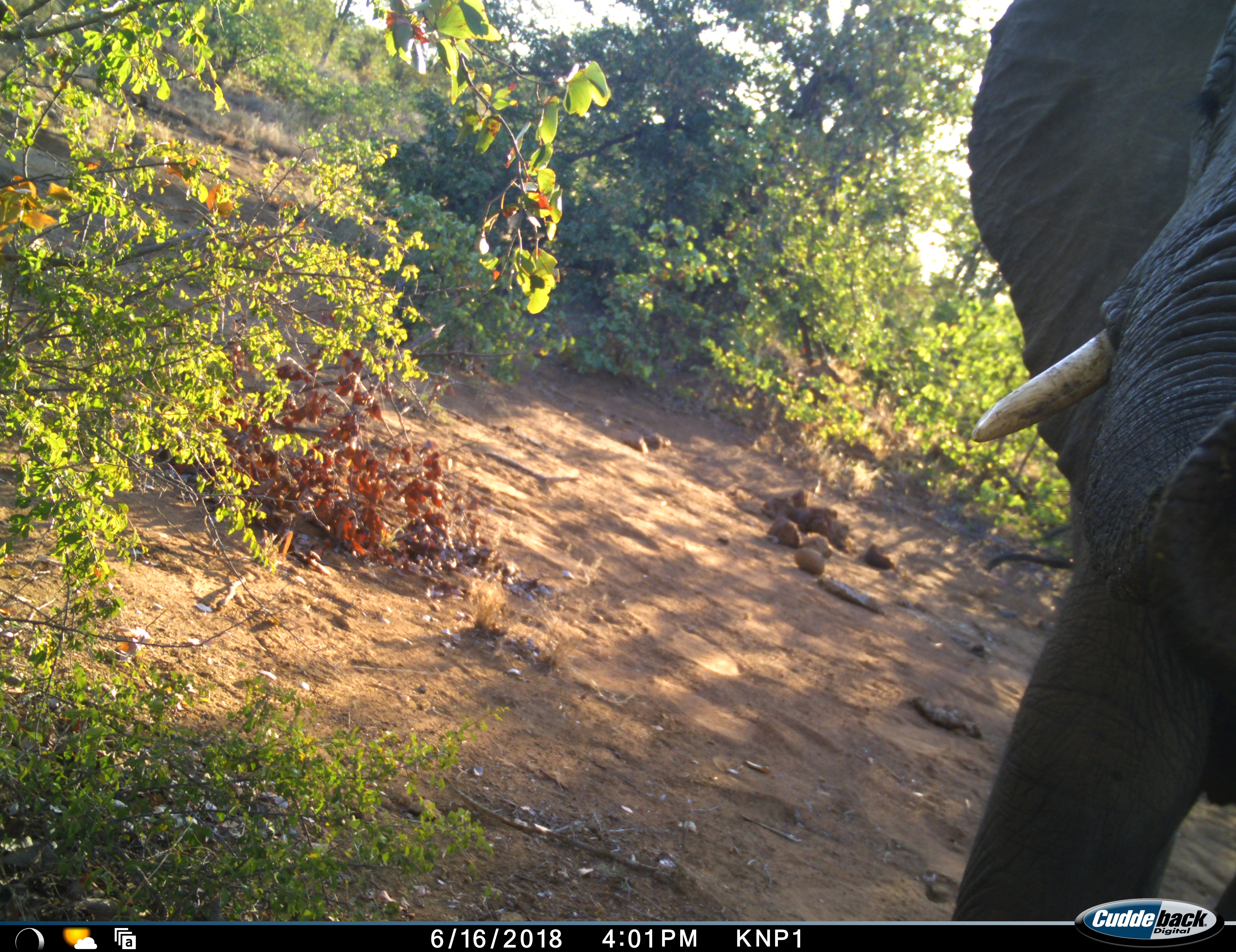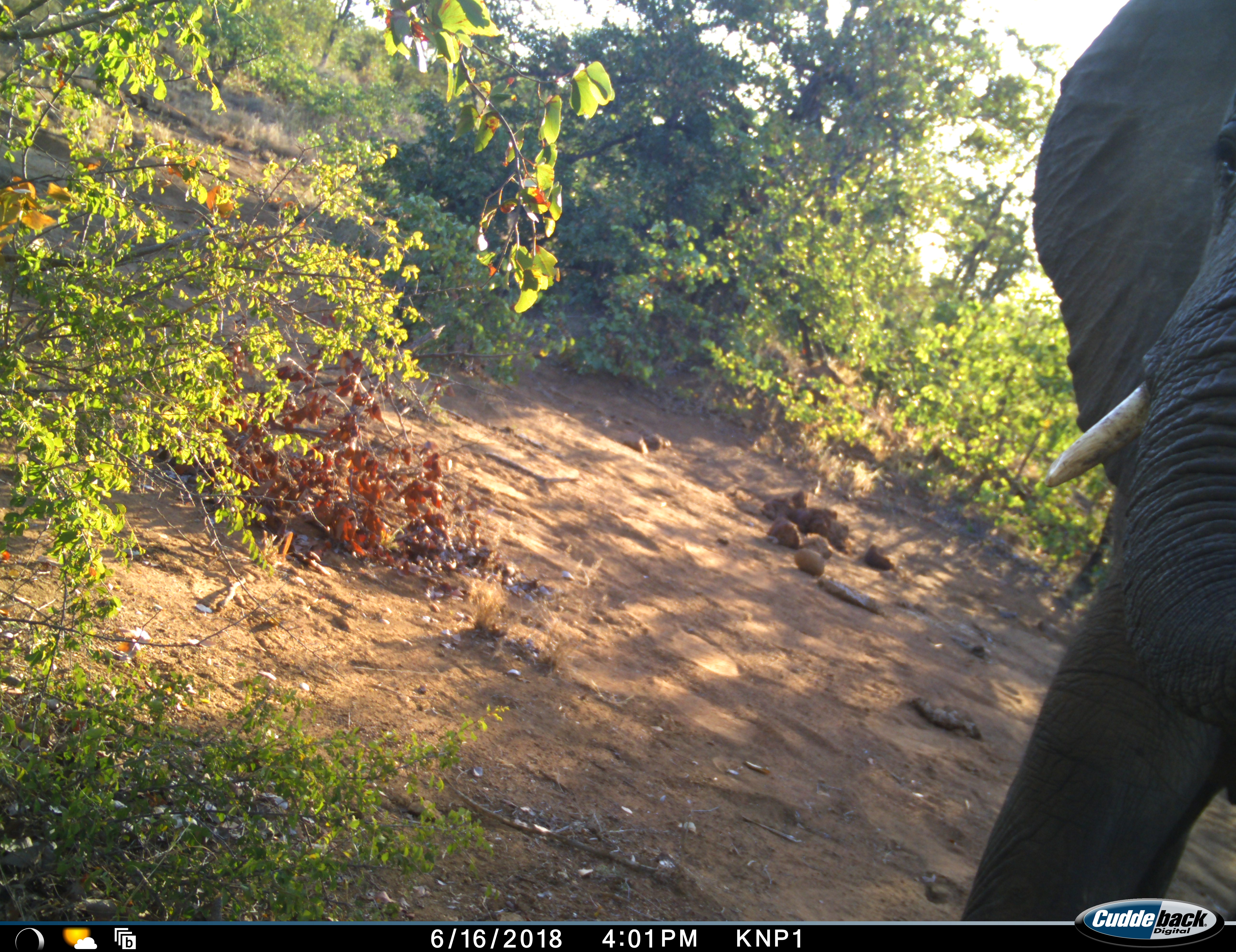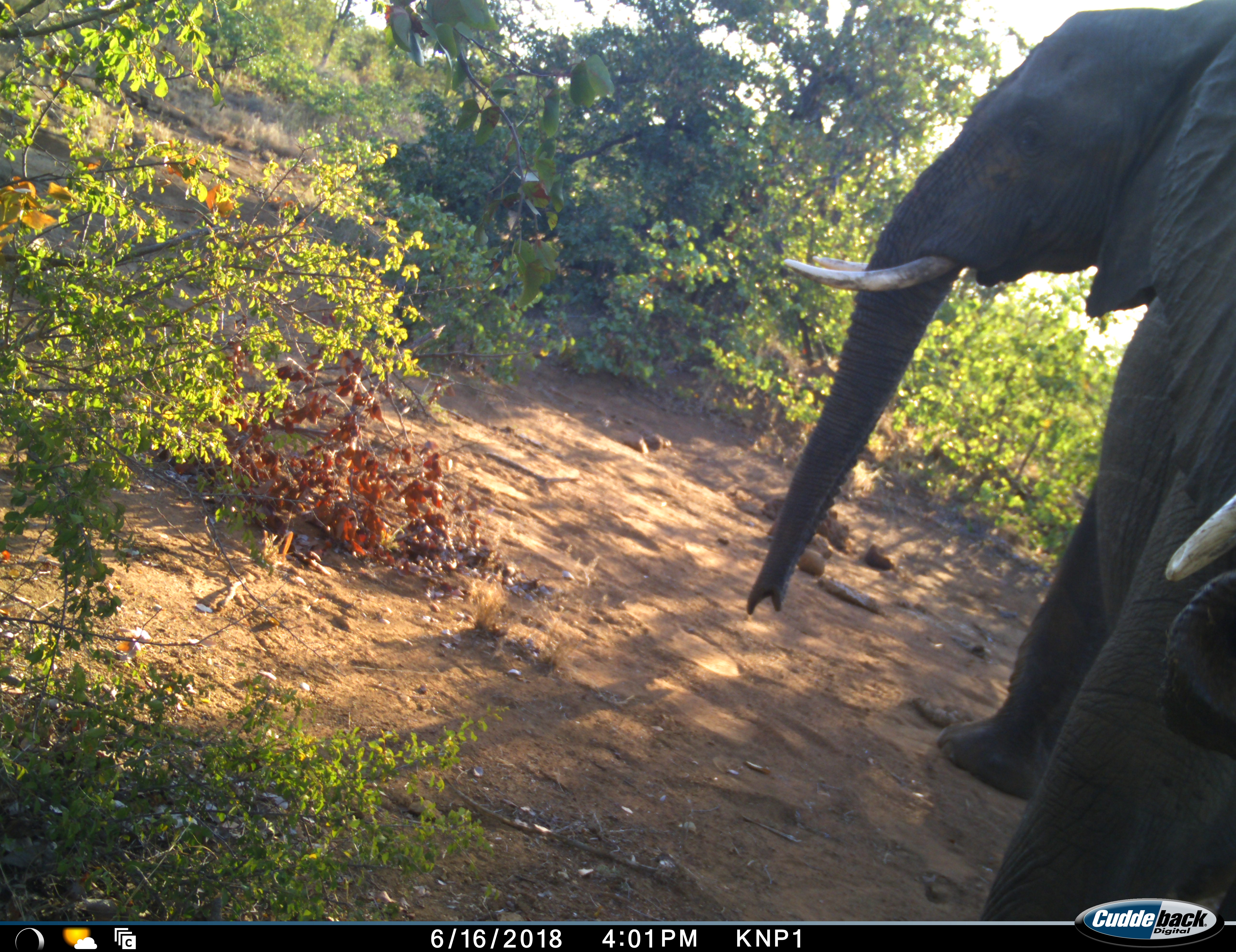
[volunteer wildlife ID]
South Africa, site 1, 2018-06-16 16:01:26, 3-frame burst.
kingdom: Animalia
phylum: Chordata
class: Mammalia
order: Proboscidea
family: Elephantidae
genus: Loxodonta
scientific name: Loxodonta africana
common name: african bush elephant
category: elephant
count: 2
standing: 40%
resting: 10%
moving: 50%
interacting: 10%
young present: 0%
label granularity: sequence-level